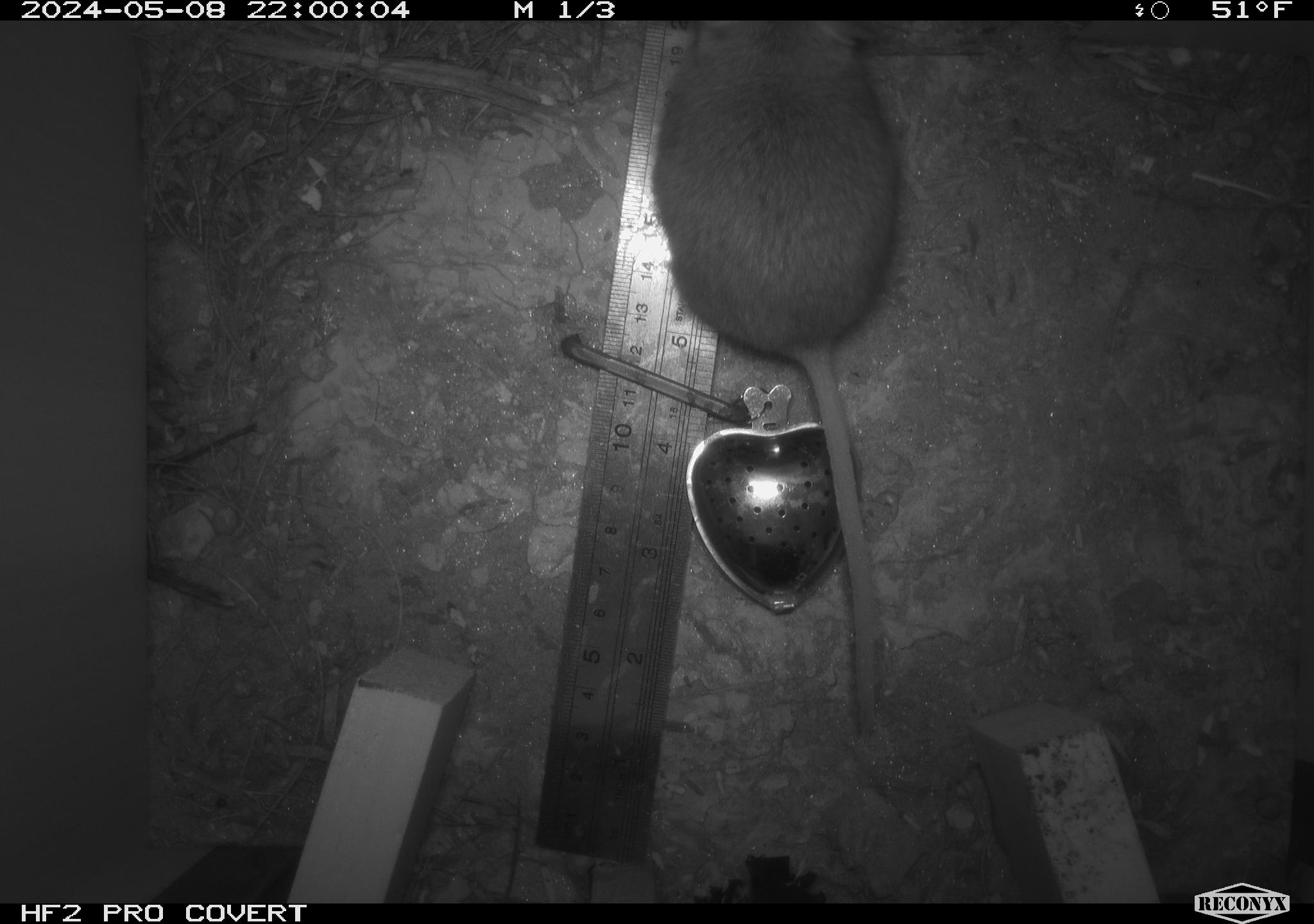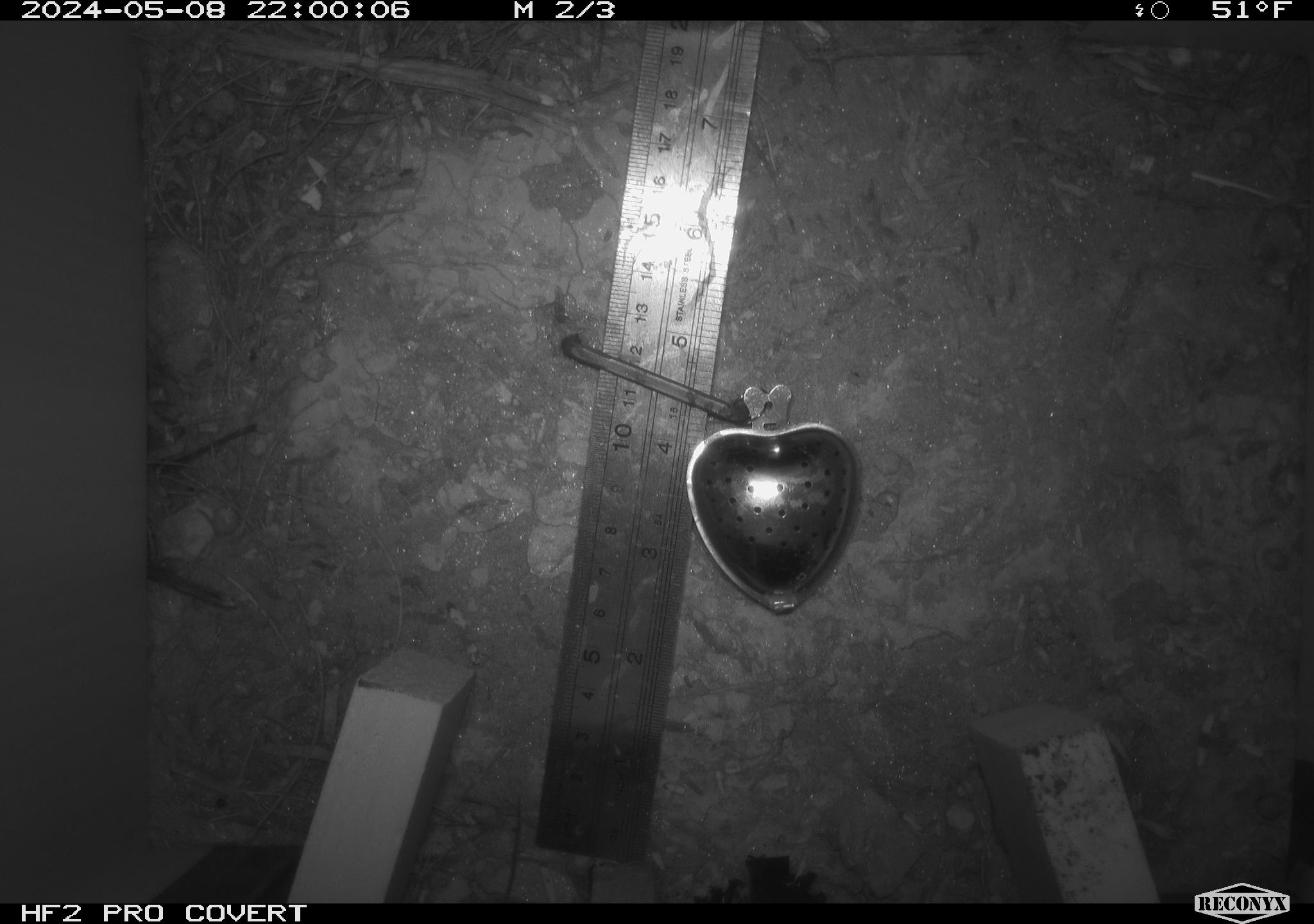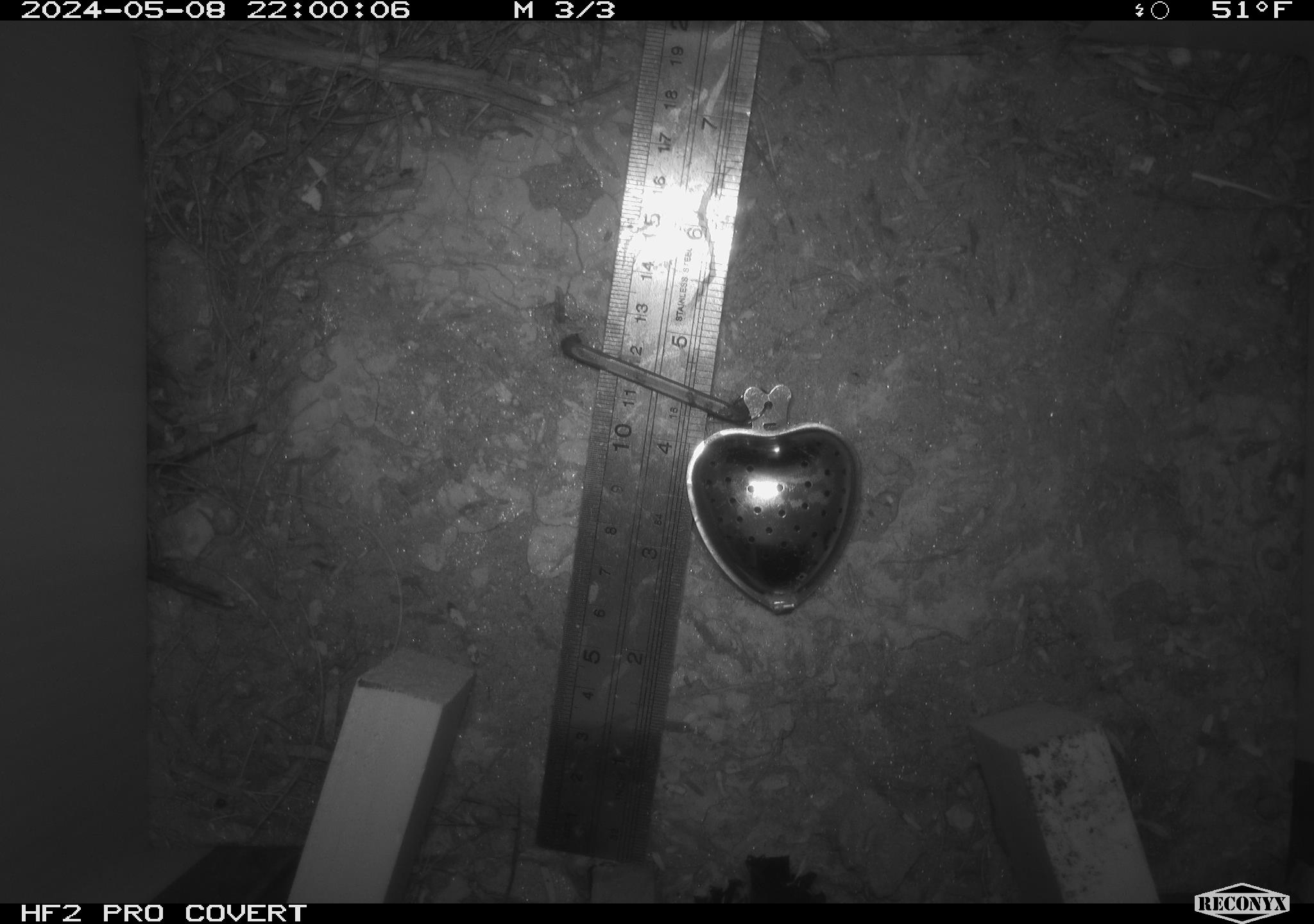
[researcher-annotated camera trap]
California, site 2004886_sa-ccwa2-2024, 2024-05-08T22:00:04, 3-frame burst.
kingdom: Animalia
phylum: Chordata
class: Mammalia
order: Rodentia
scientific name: Rodentia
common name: woodrat or rat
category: woodrat or rat species